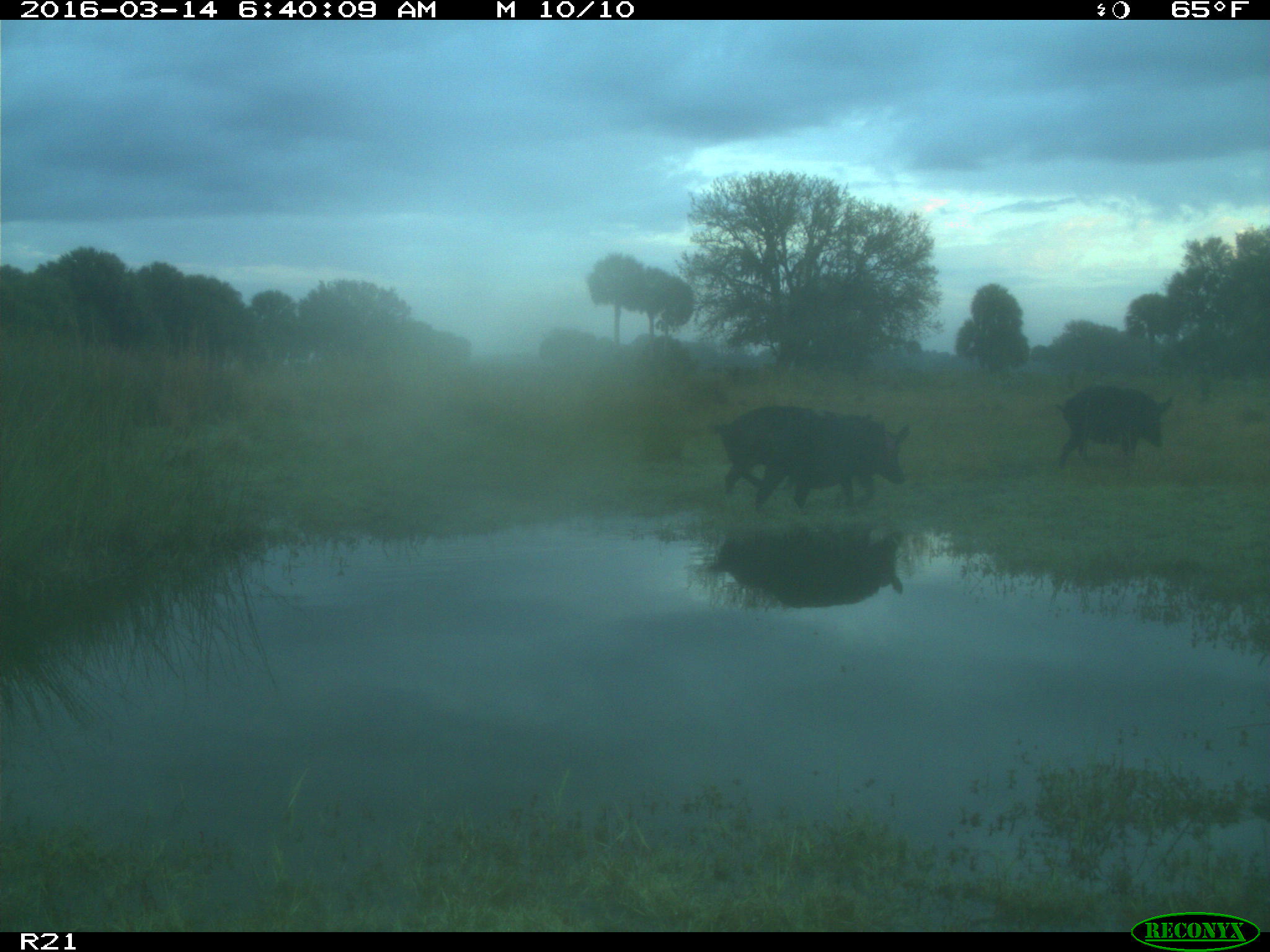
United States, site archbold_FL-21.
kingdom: Animalia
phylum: Chordata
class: Mammalia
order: Artiodactyla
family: Suidae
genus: Sus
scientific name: Sus scrofa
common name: wild boar